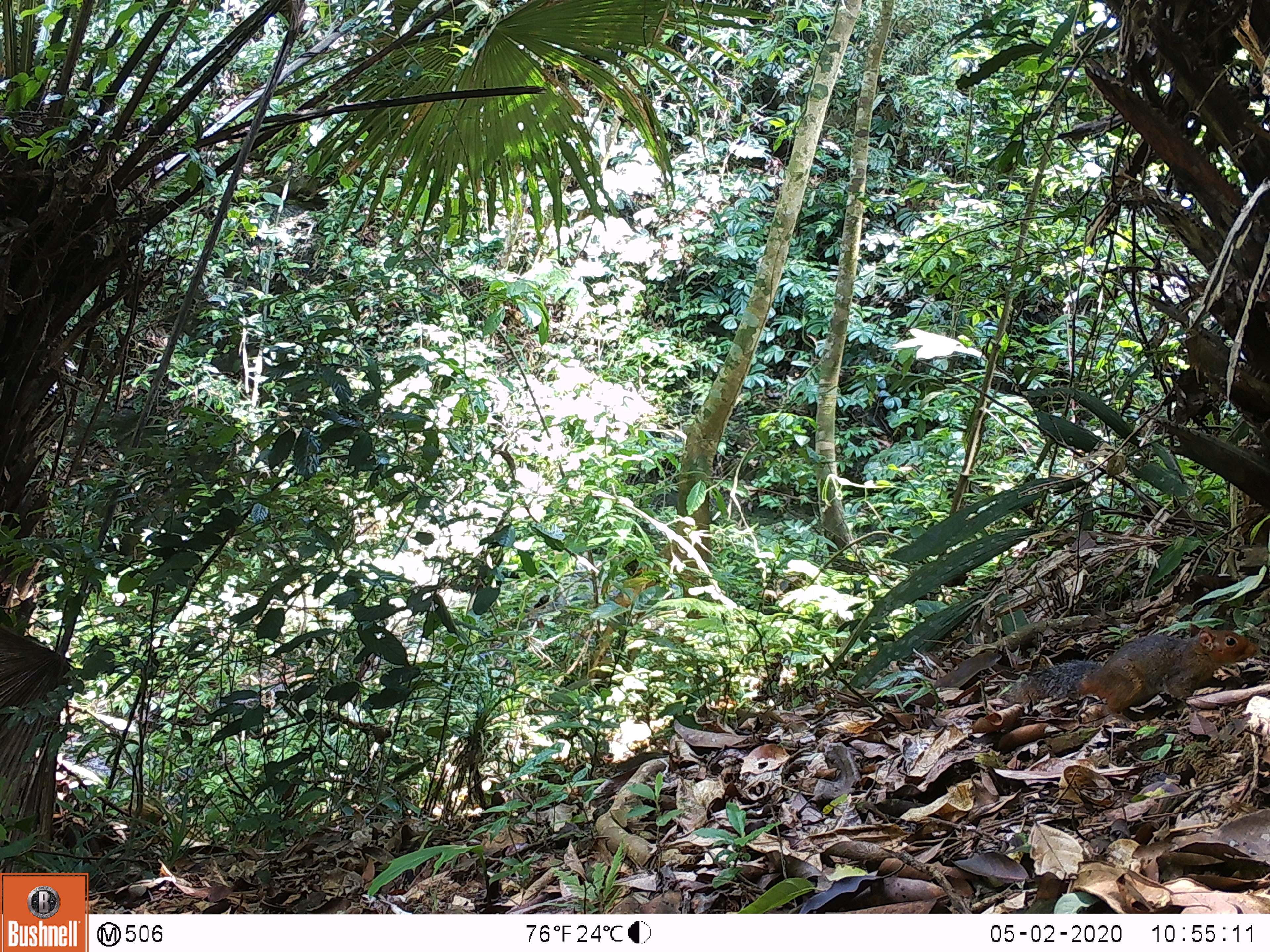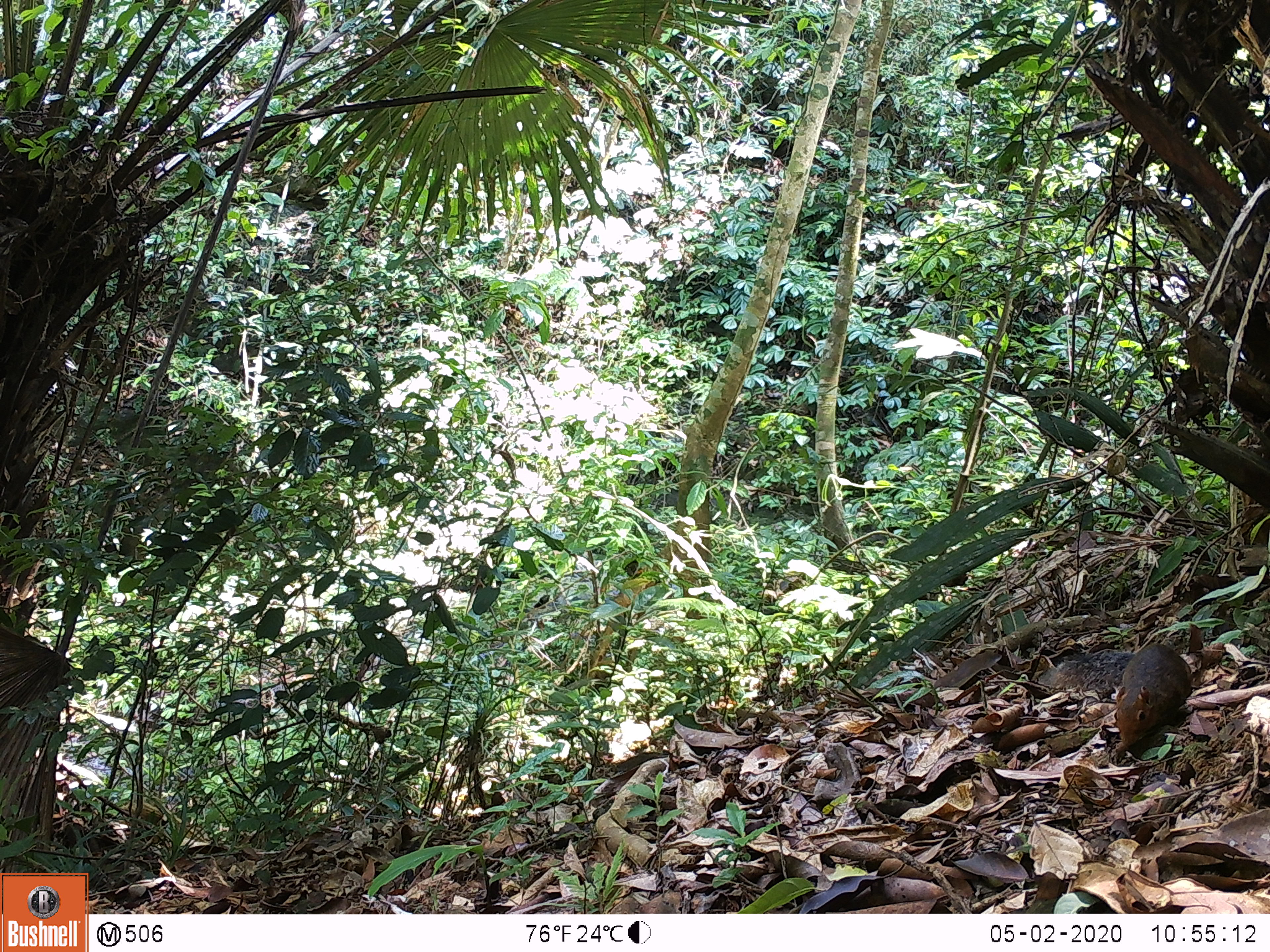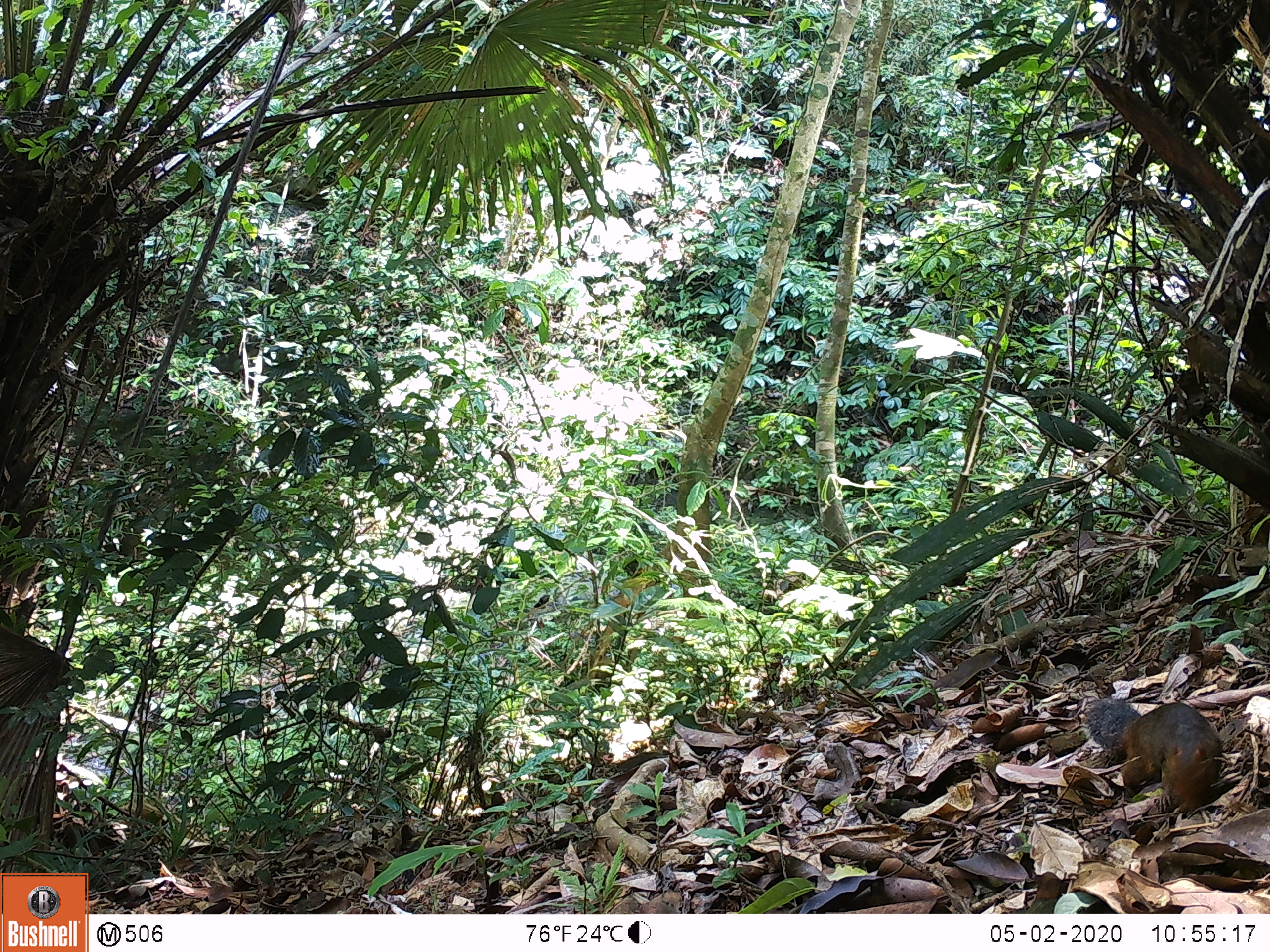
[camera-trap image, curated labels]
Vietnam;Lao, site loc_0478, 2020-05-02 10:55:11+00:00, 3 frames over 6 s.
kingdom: Animalia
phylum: Chordata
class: Mammalia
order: Rodentia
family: Sciuridae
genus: Dremomys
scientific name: Dremomys rufigenis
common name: red-cheeked squirrel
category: red cheeked squirrel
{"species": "red cheeked squirrel (red-cheeked squirrel) (Dremomys rufigenis)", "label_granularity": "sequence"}